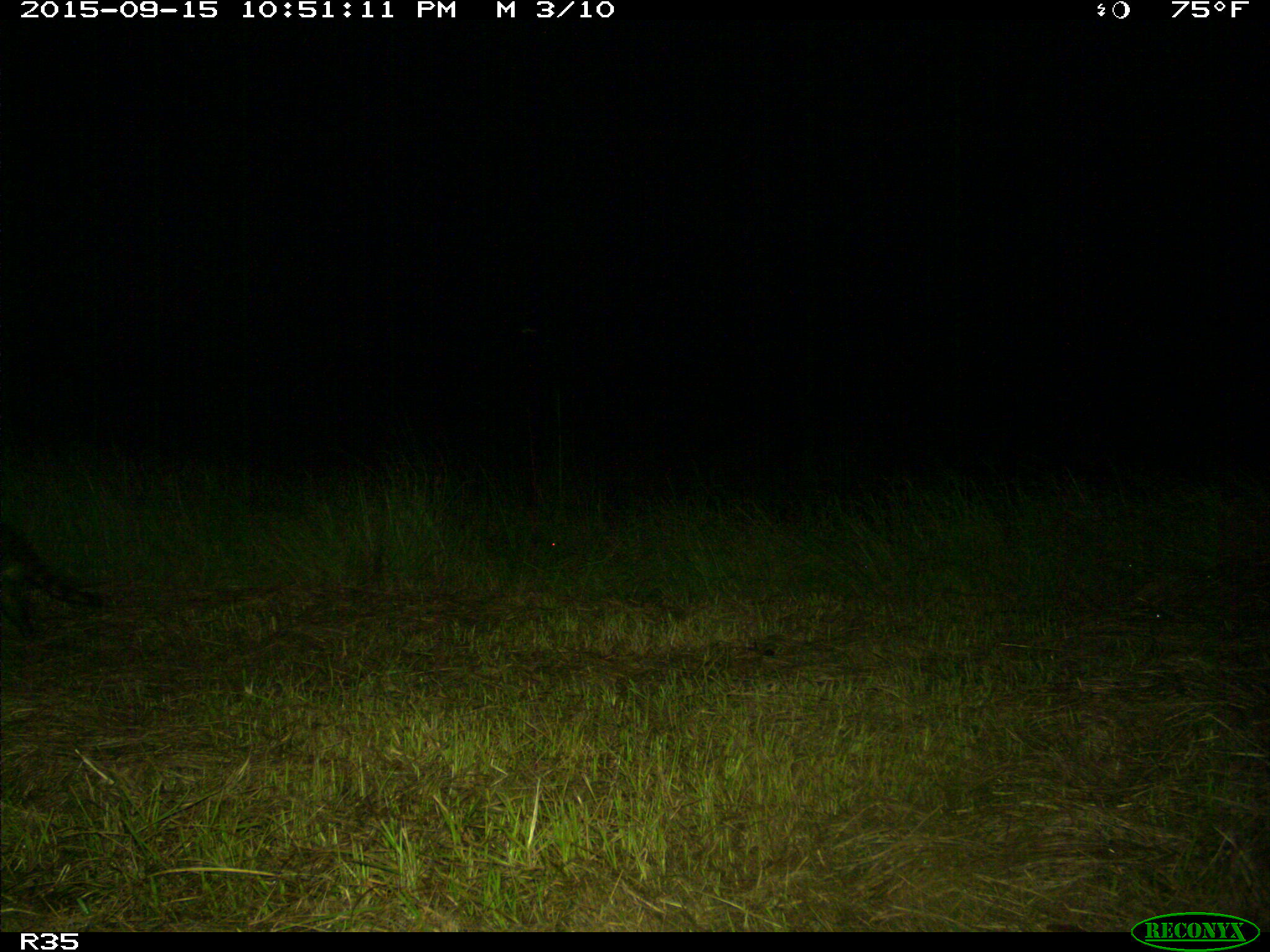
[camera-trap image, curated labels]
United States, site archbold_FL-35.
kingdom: Animalia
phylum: Chordata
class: Mammalia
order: Carnivora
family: Procyonidae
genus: Procyon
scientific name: Procyon lotor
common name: common raccoon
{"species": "Procyon lotor (common raccoon)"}